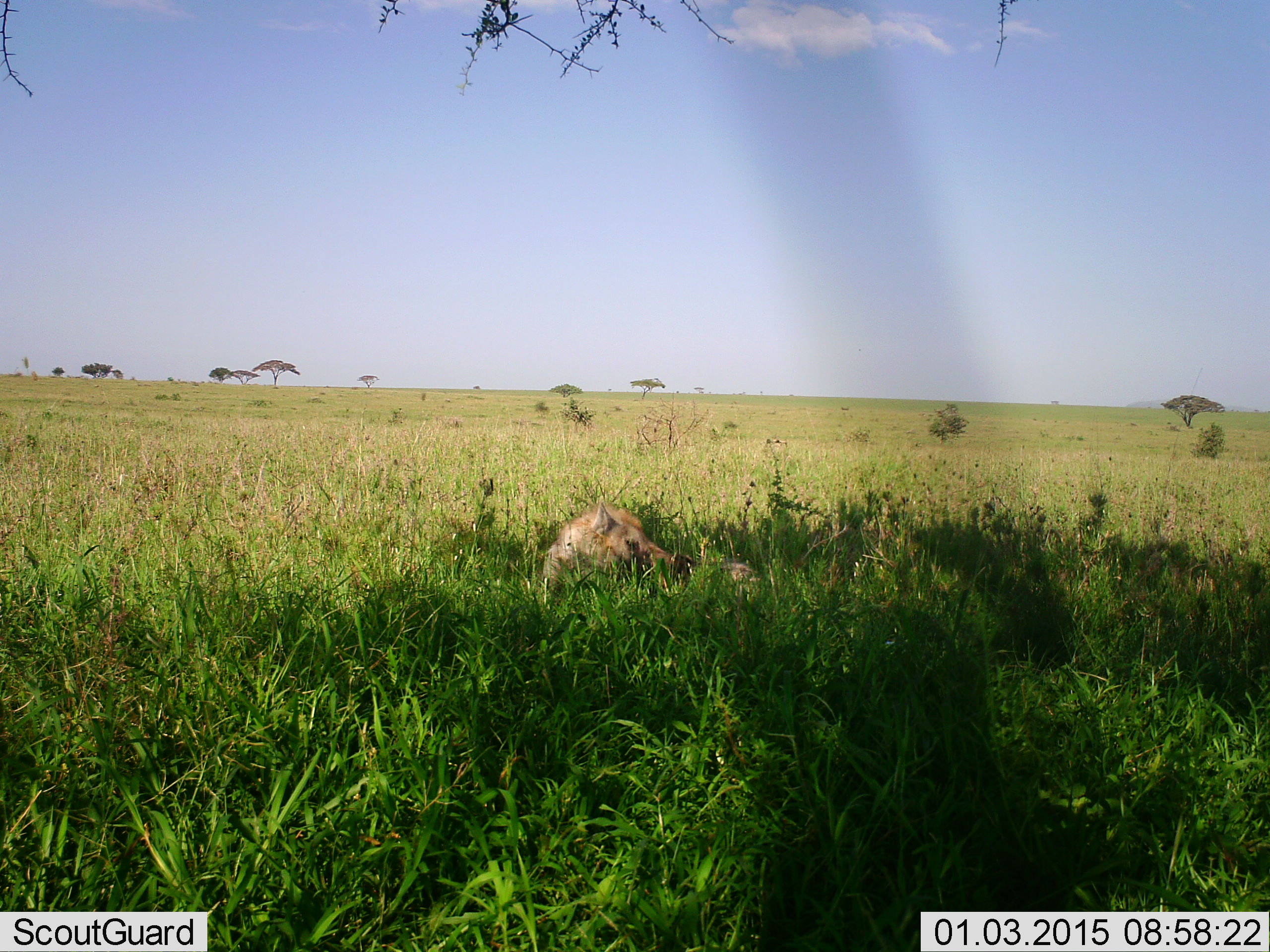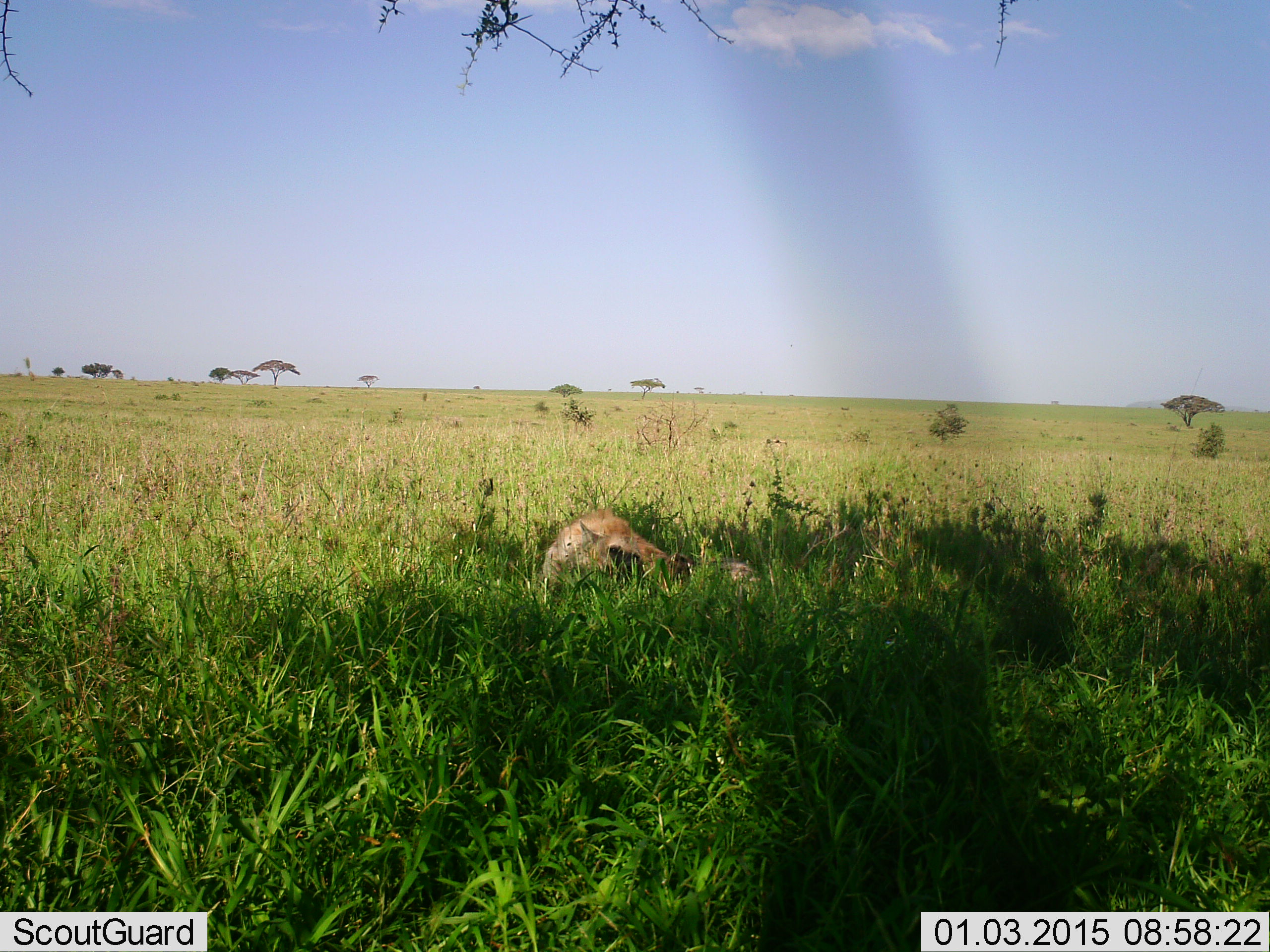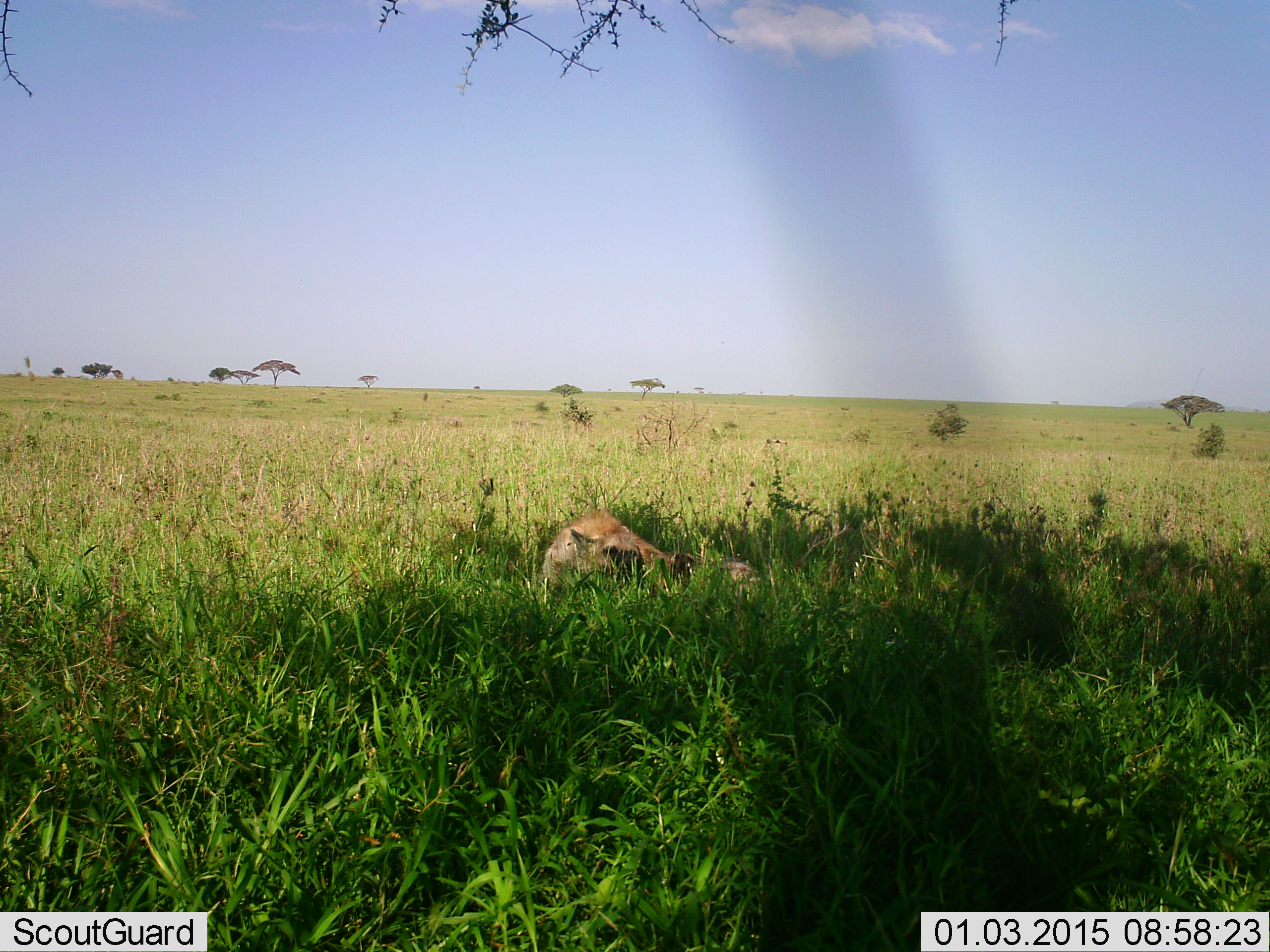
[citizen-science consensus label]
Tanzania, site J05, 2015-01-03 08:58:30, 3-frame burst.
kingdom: Animalia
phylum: Chordata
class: Mammalia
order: Carnivora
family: Hyaenidae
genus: Crocuta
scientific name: Crocuta crocuta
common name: spotted hyena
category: hyenaspotted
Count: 1.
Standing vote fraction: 0%.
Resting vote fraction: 60%.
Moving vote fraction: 0%.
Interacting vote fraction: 0%.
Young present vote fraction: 0%.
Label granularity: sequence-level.